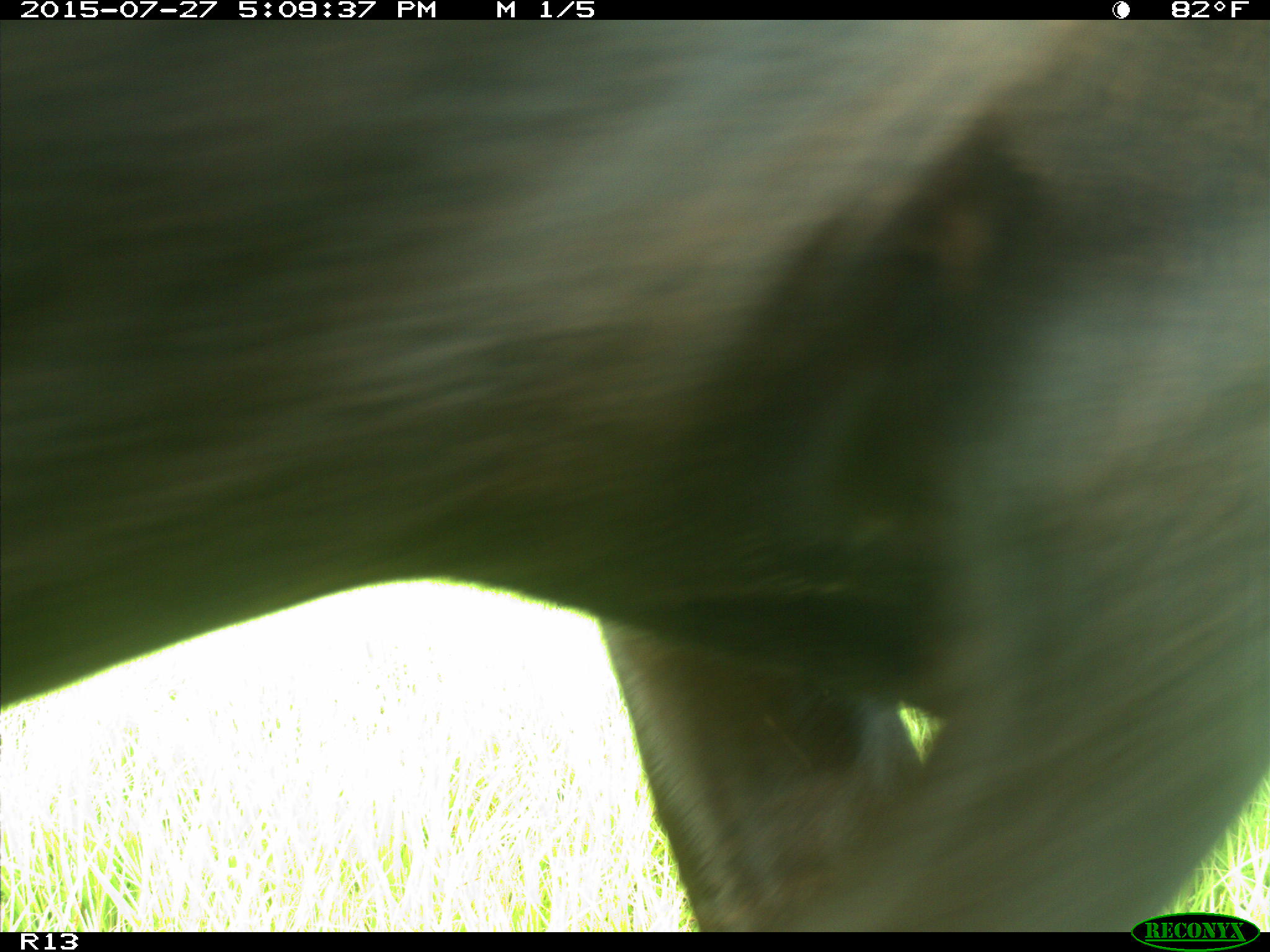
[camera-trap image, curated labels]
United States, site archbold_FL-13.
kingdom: Animalia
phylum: Chordata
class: Mammalia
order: Artiodactyla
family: Bovidae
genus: Bos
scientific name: Bos taurus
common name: domestic cow